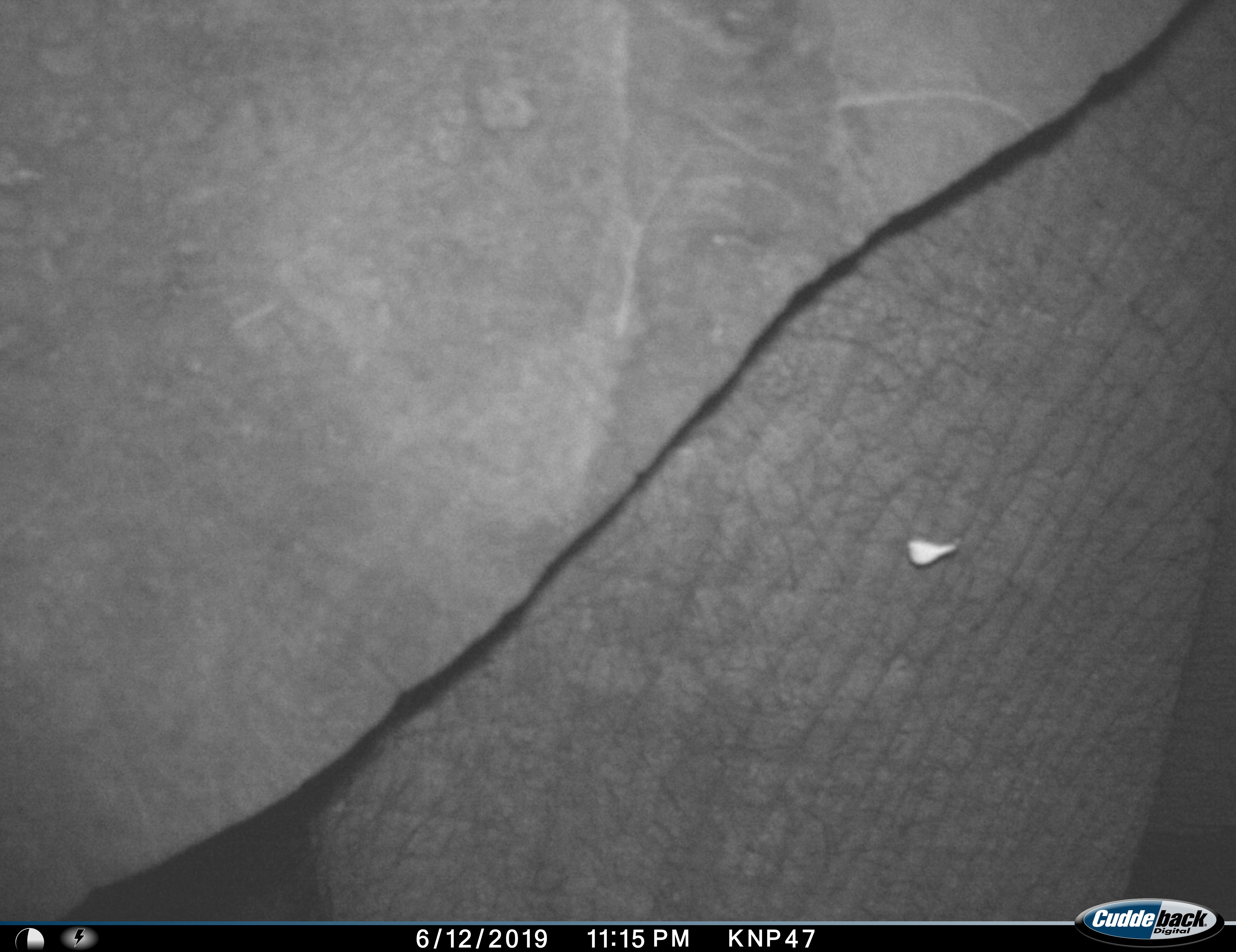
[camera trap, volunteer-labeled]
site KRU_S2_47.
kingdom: Animalia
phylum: Chordata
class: Mammalia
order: Proboscidea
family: Elephantidae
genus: Loxodonta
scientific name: Loxodonta africana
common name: african bush elephant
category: elephant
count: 1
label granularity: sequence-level